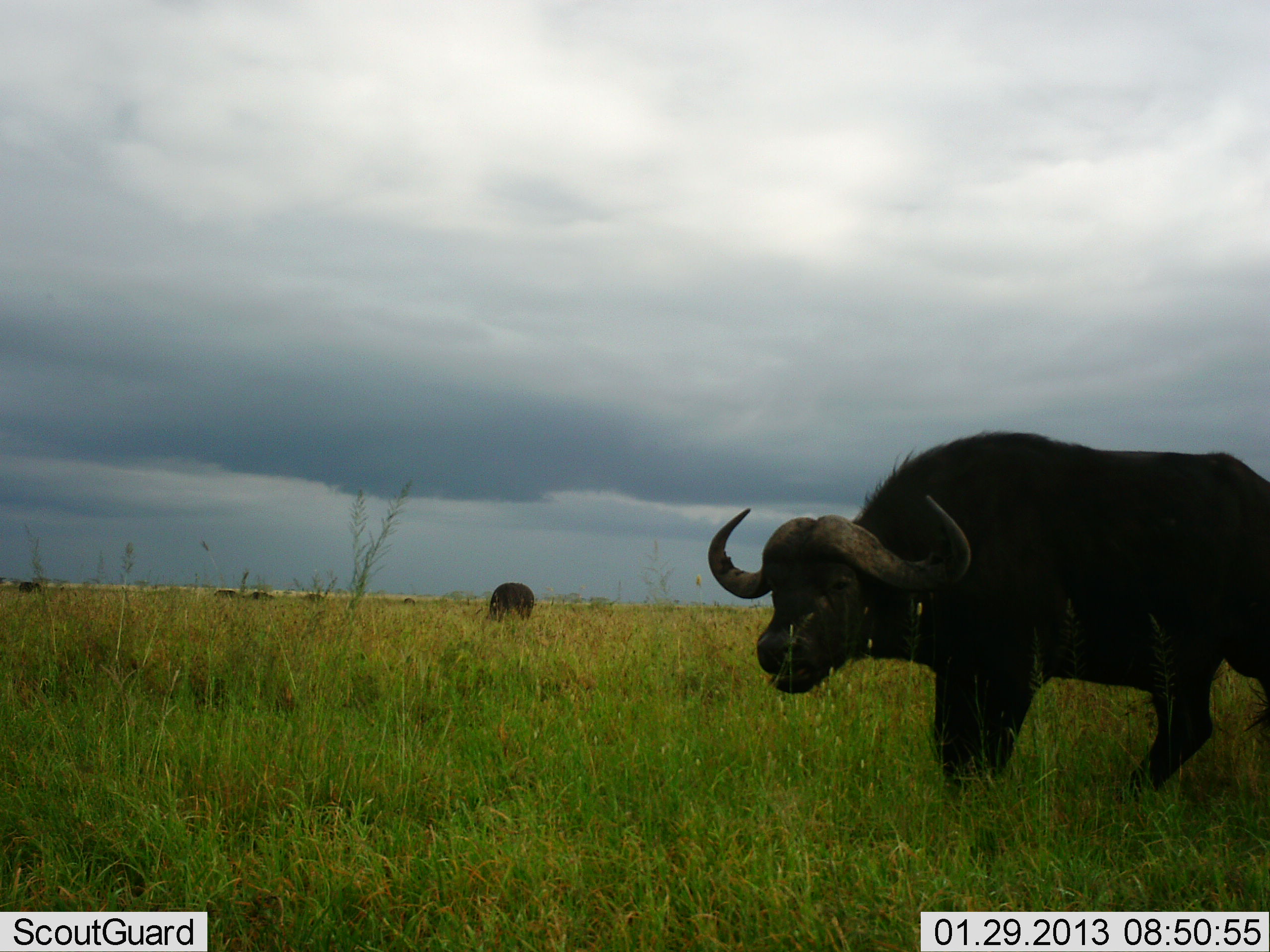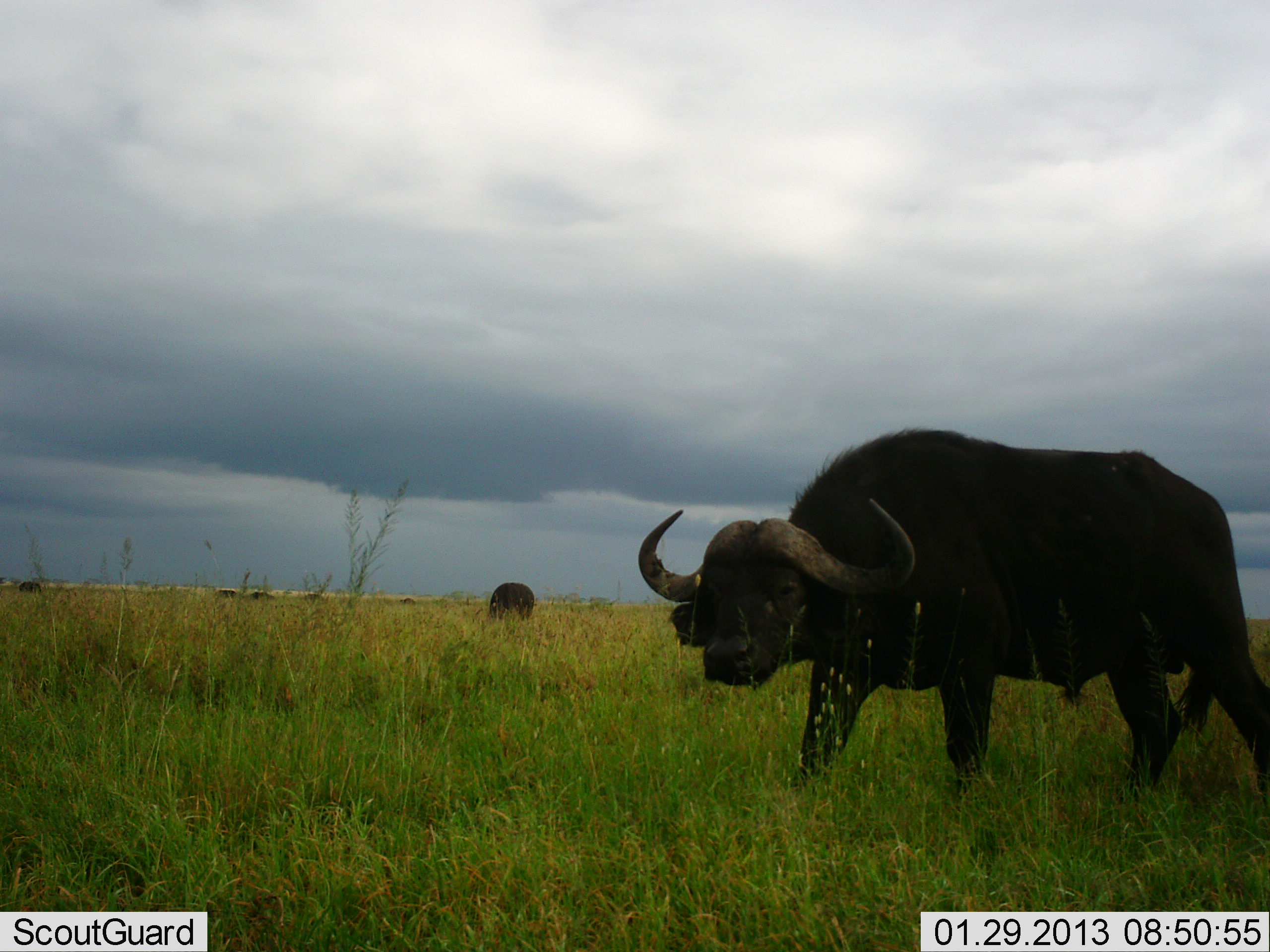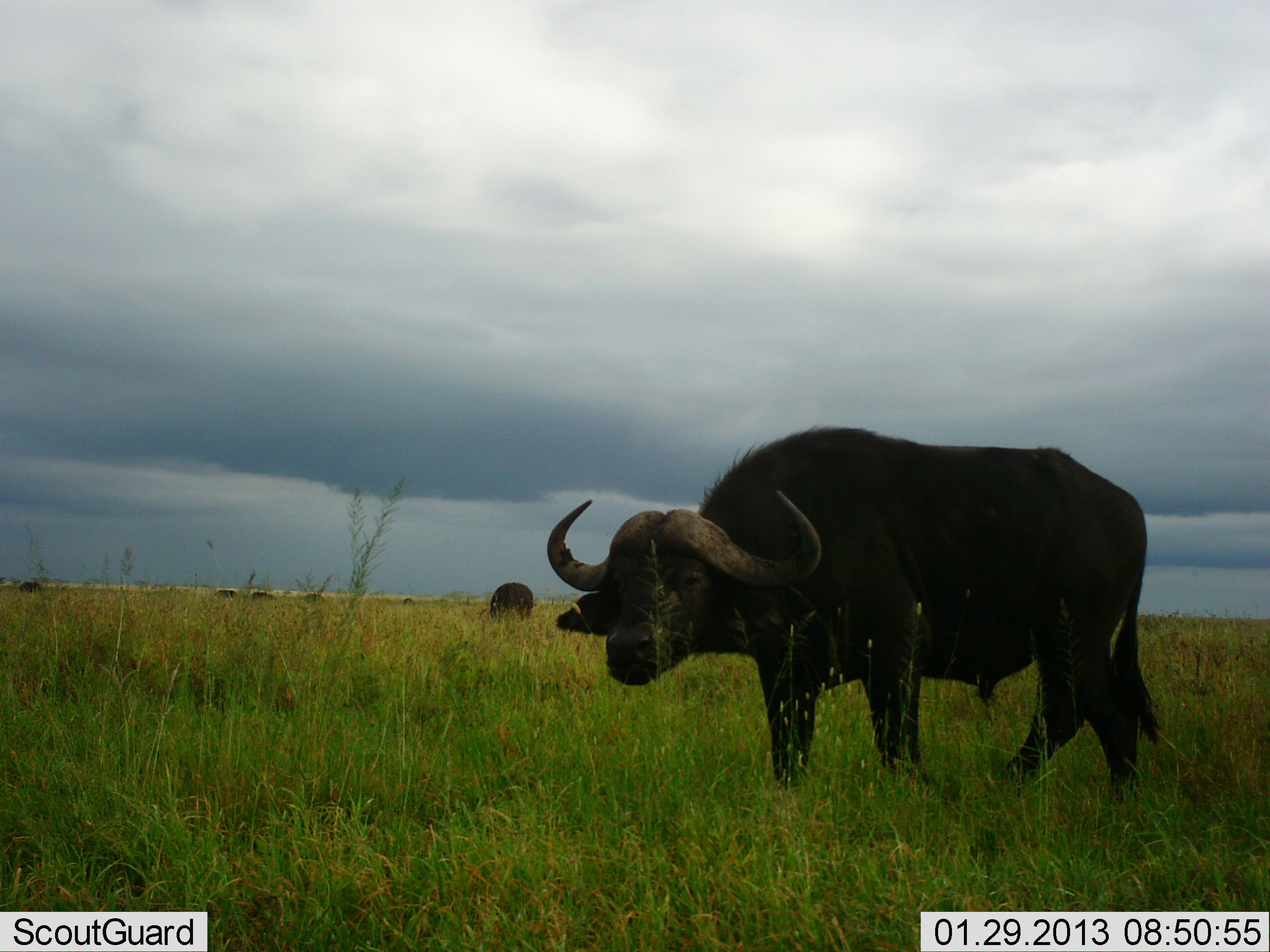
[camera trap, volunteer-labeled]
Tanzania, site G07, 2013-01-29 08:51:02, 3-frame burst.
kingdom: Animalia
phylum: Chordata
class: Mammalia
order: Artiodactyla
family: Bovidae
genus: Syncerus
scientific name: Syncerus caffer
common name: cape buffalo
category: buffalo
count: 2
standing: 36%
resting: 0%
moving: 86%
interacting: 0%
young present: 0%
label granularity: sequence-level